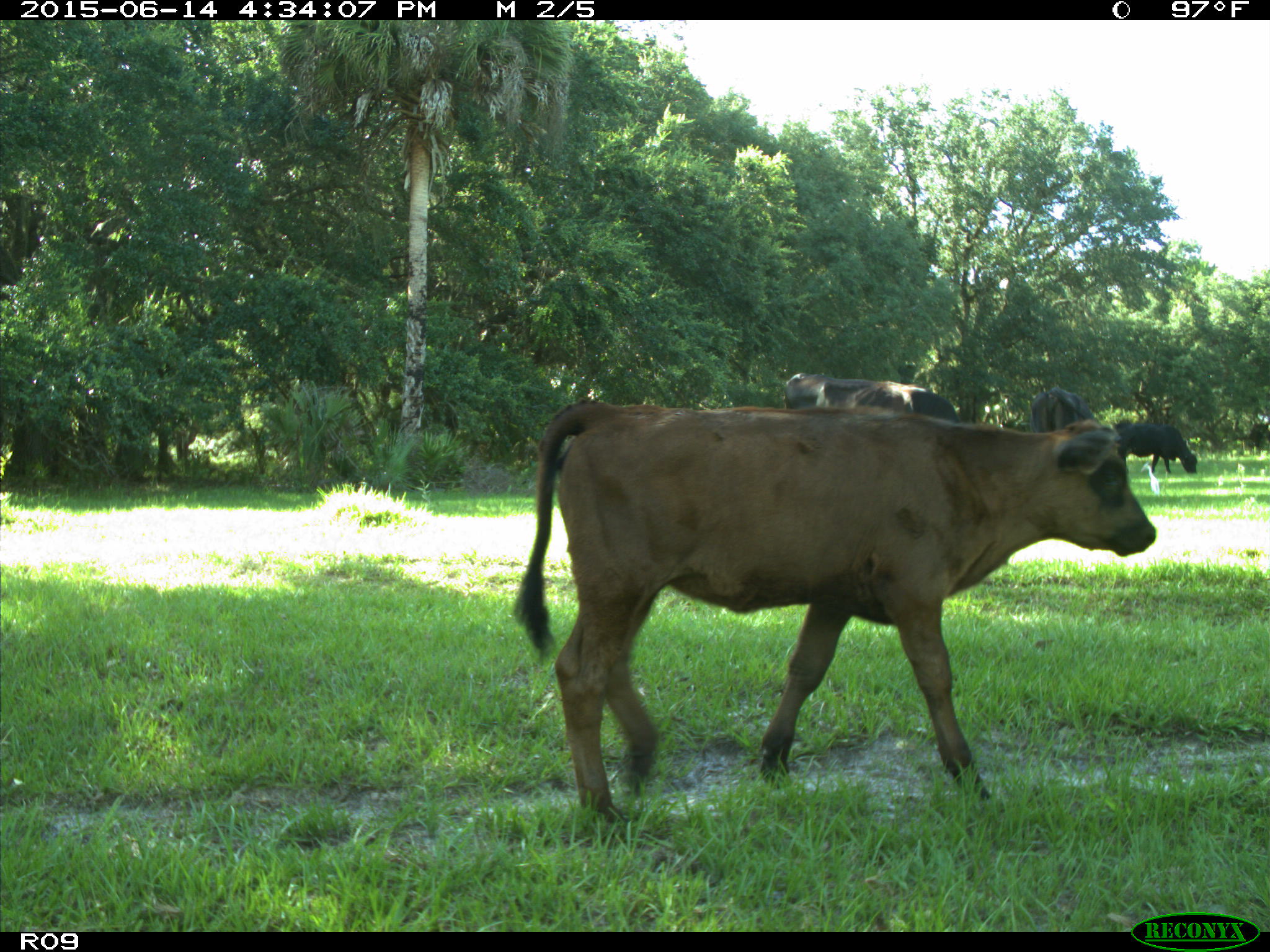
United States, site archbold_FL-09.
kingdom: Animalia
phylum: Chordata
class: Mammalia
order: Artiodactyla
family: Bovidae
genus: Bos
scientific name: Bos taurus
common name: domestic cow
Bos taurus (domestic cow).